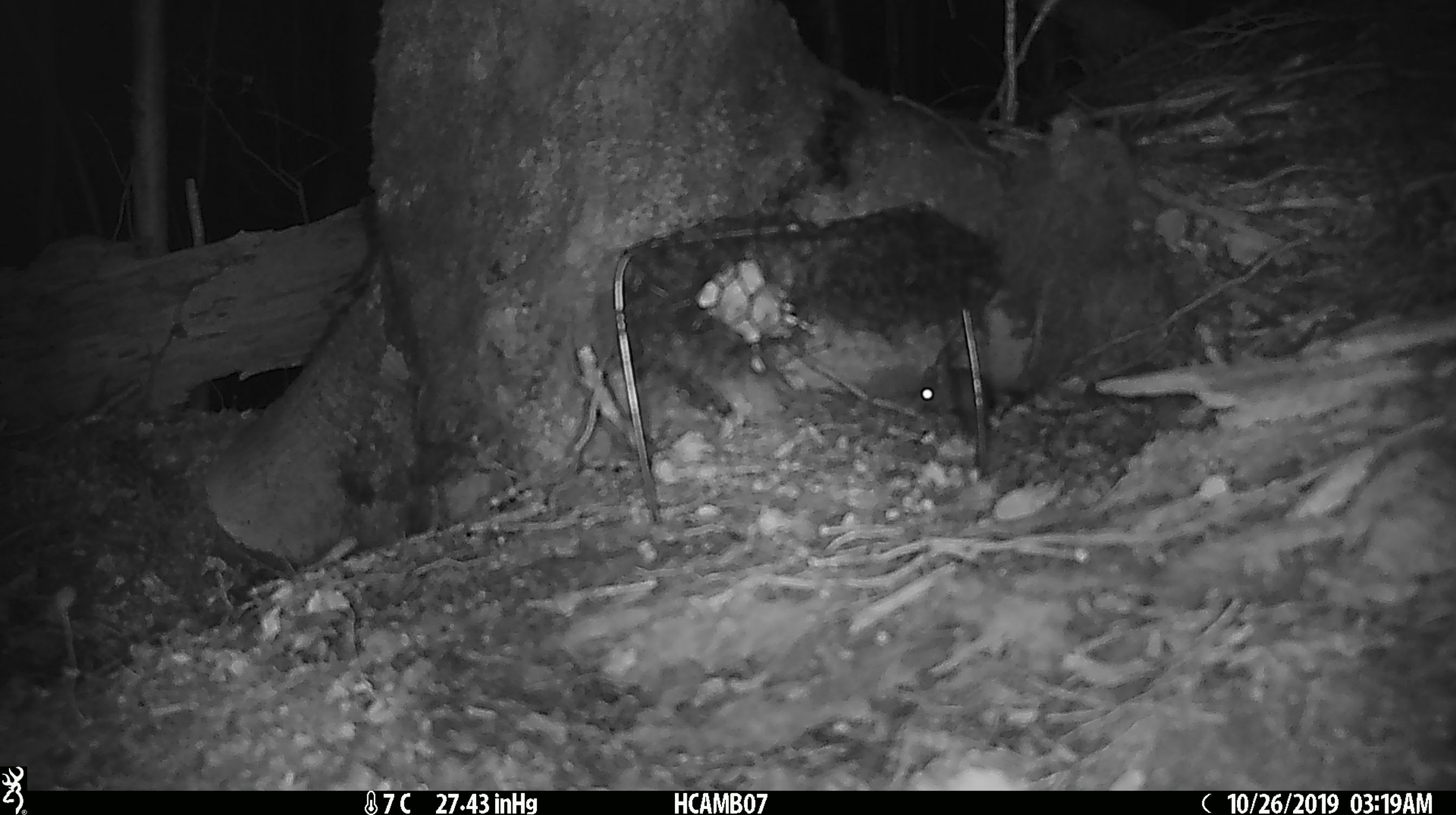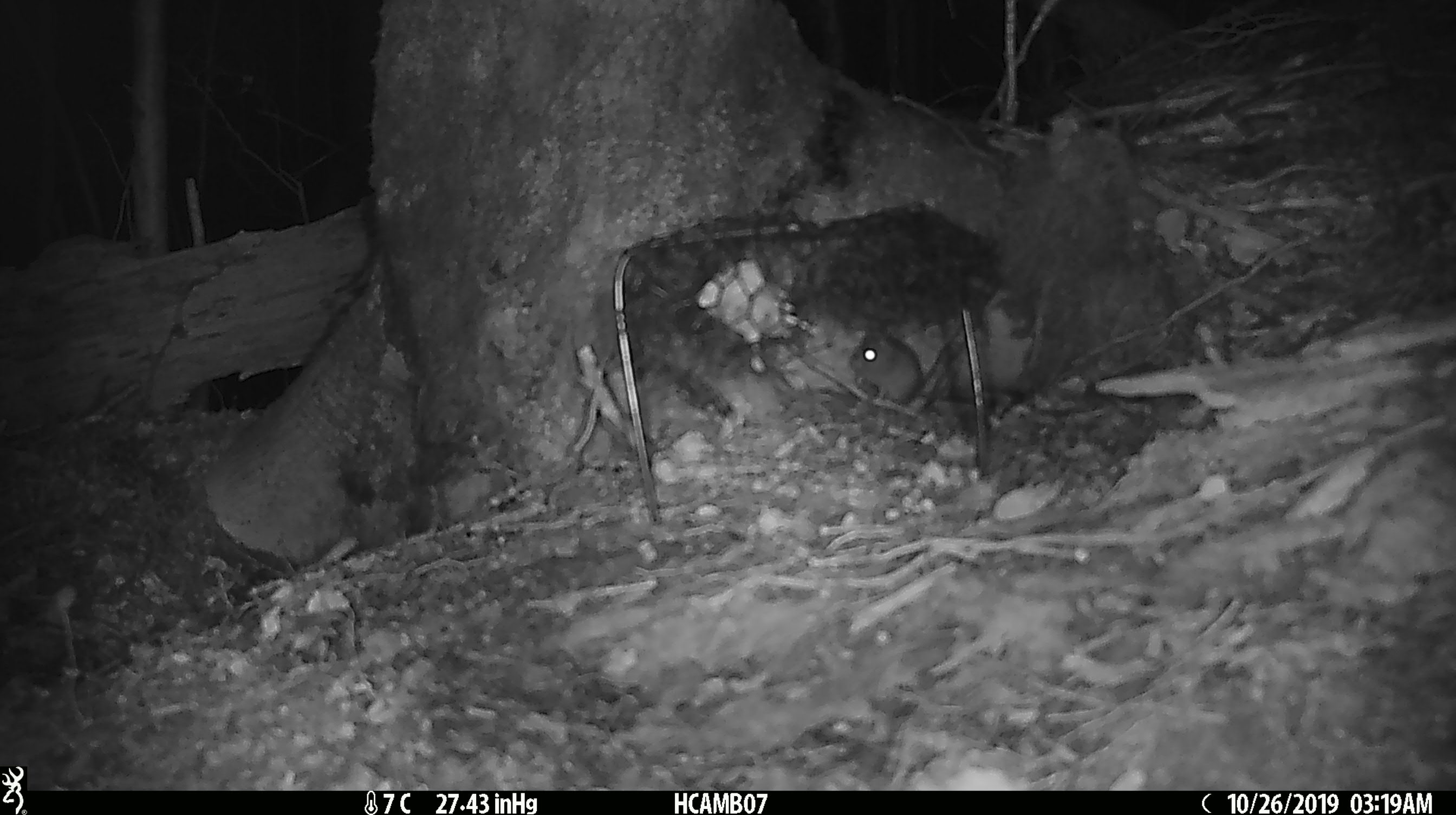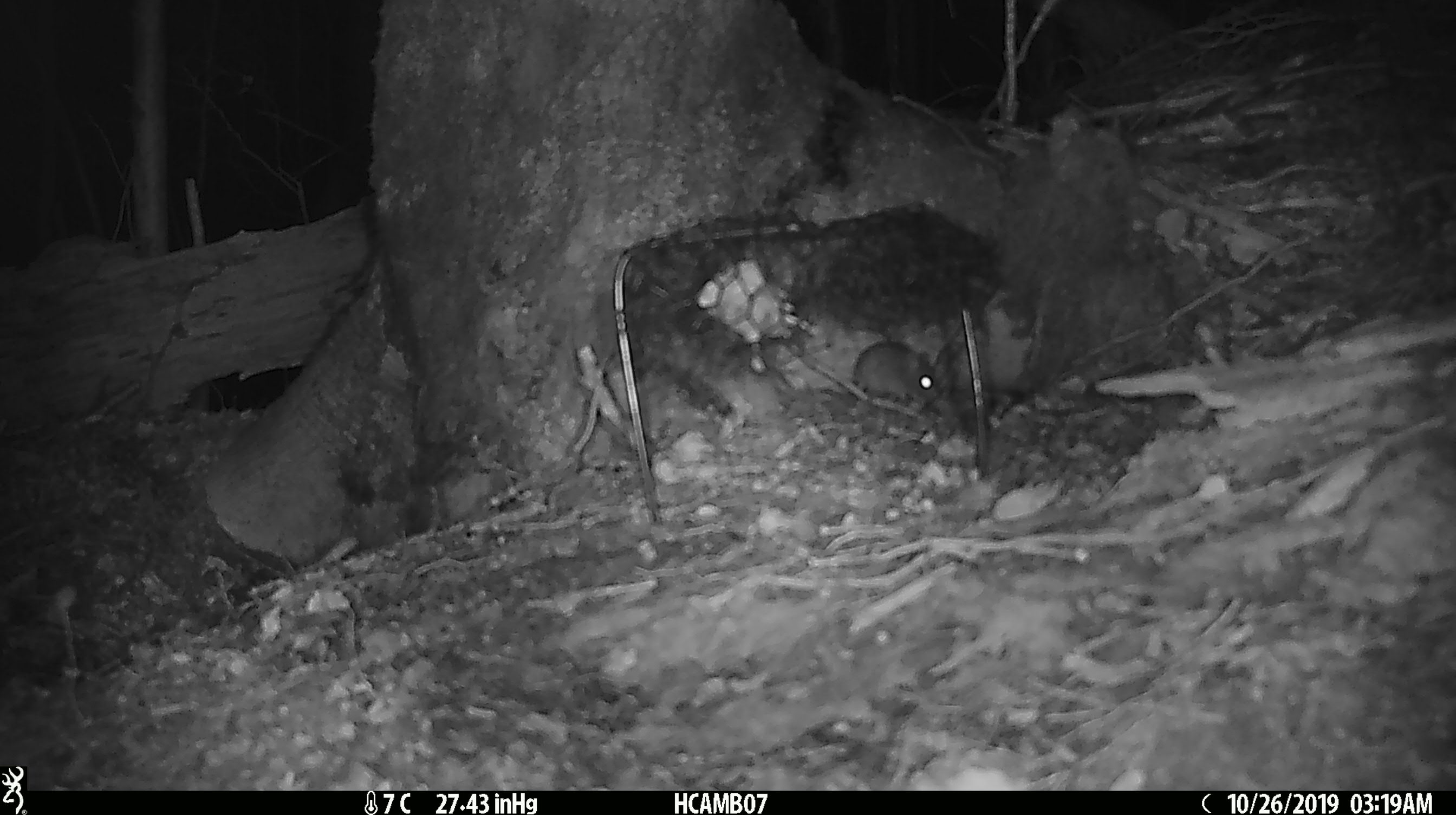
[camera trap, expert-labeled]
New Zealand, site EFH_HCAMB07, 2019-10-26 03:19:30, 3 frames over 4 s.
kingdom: Animalia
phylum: Chordata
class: Mammalia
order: Rodentia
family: Muridae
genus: Mus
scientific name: Mus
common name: mouse